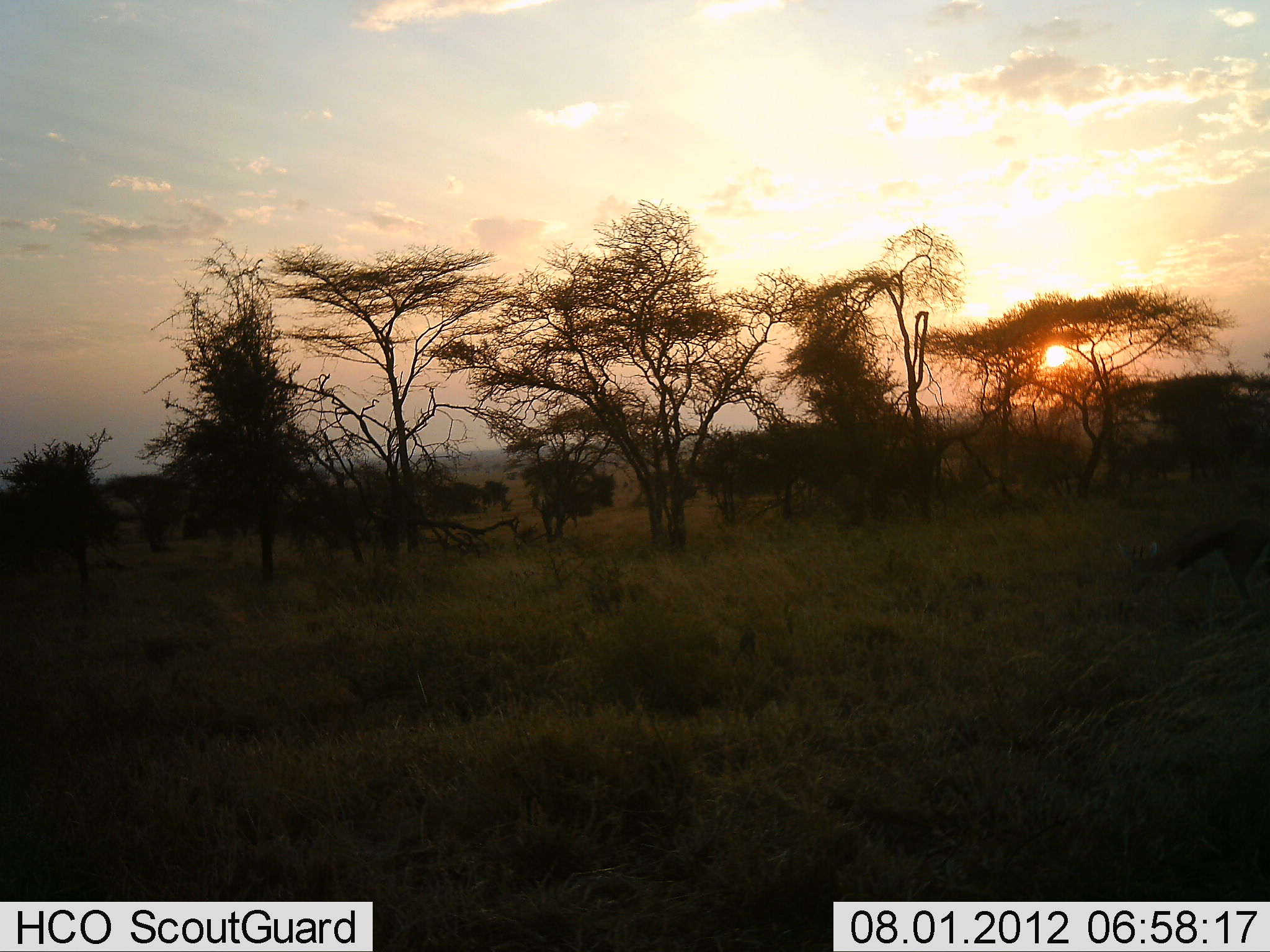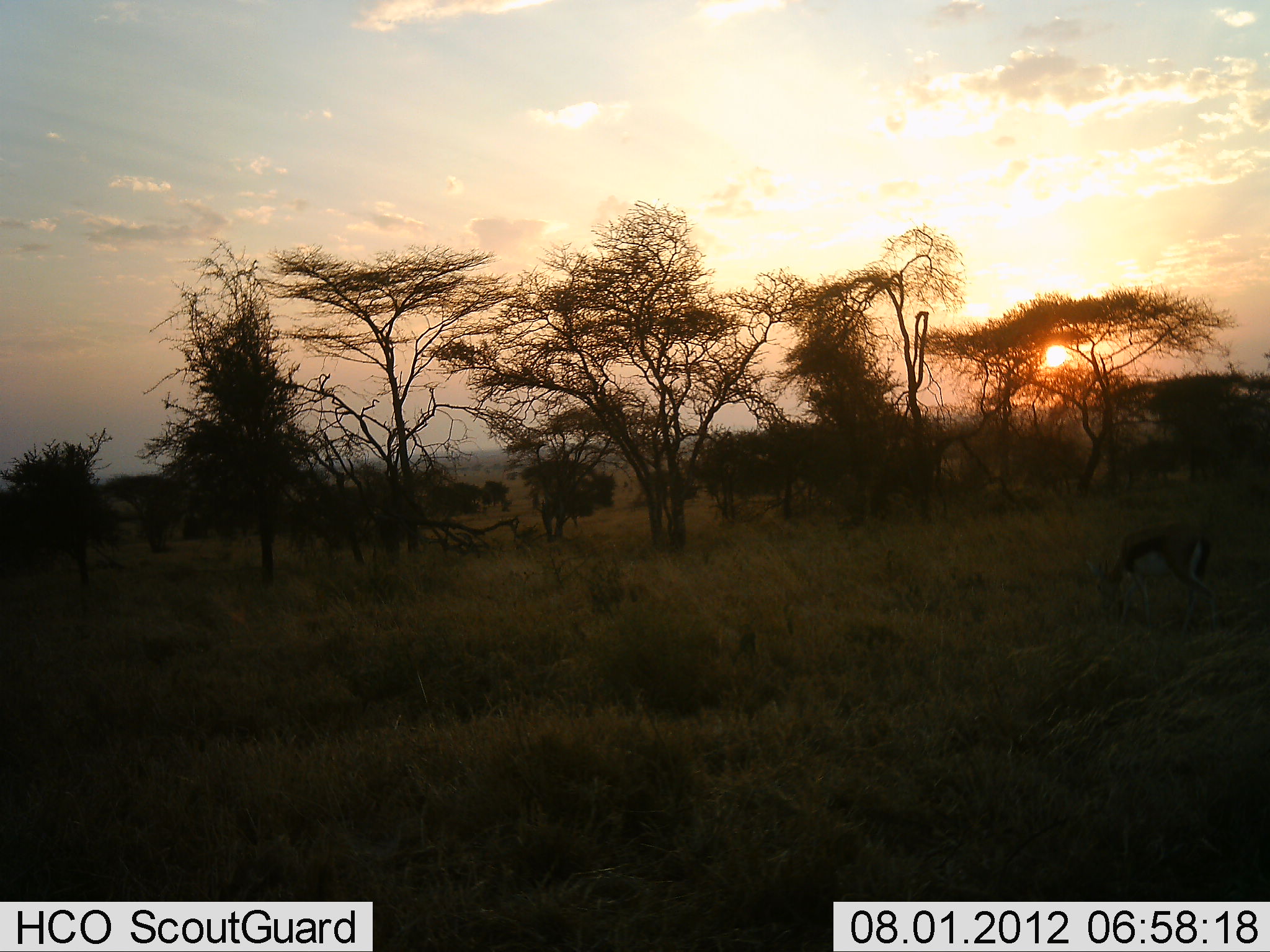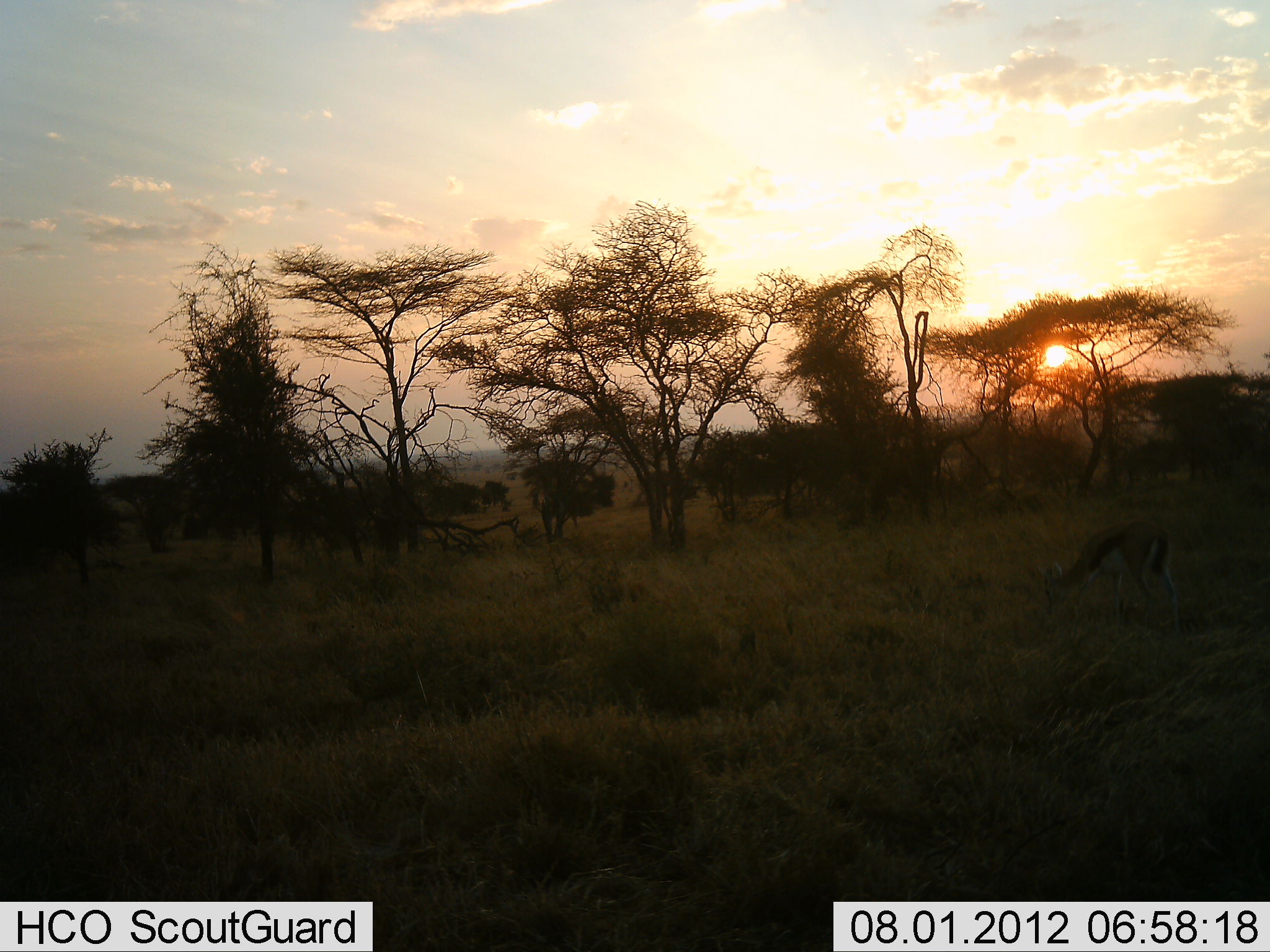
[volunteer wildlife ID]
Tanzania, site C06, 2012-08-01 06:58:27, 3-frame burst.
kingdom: Animalia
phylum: Chordata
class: Mammalia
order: Artiodactyla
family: Bovidae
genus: Eudorcas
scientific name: Eudorcas thomsonii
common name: thomson's gazelle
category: gazellethomsons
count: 1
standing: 0%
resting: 0%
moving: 50%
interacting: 0%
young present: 0%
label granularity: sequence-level